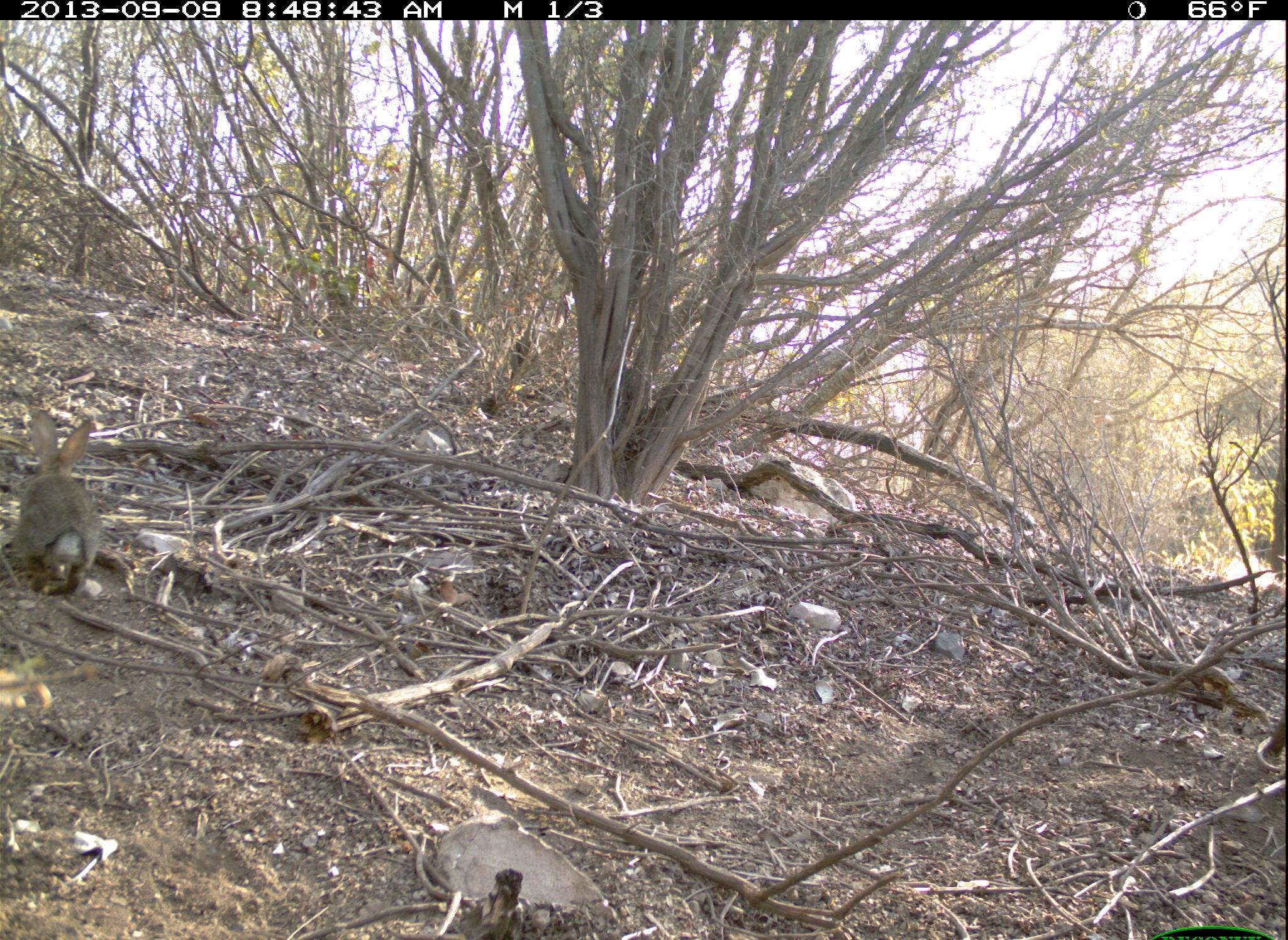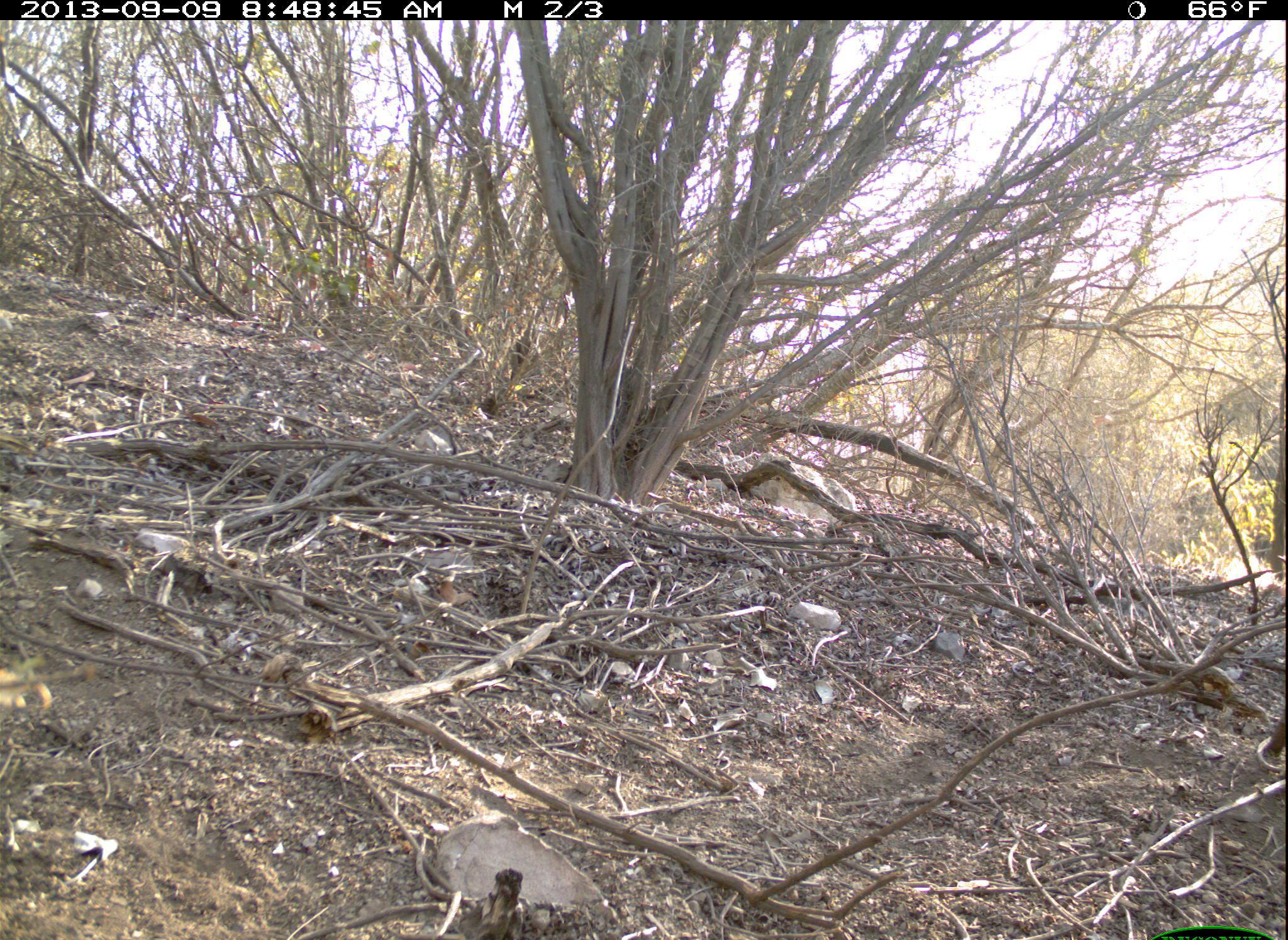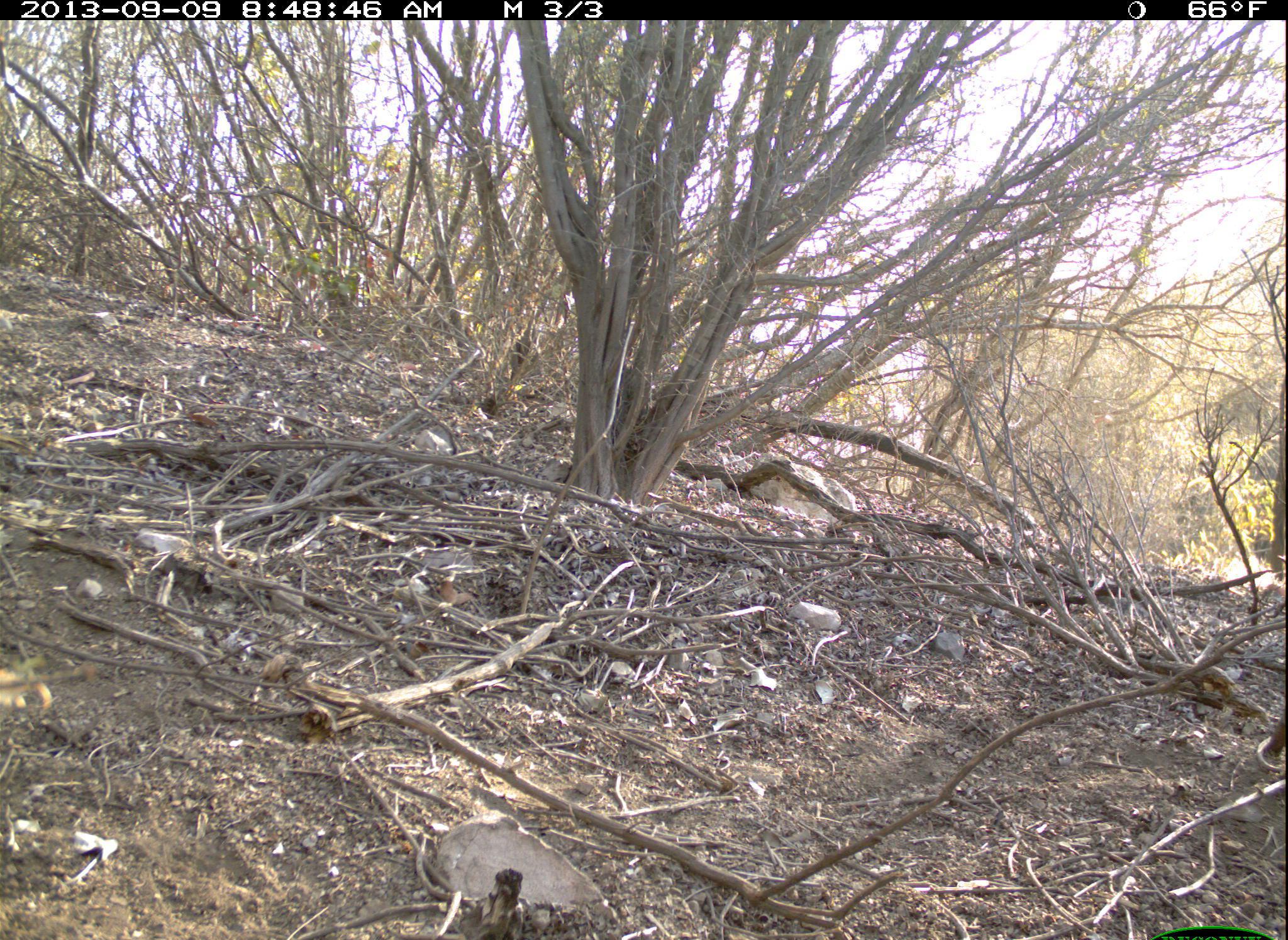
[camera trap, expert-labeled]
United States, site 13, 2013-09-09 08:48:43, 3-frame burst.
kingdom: Animalia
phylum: Chordata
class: Mammalia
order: Lagomorpha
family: Leporidae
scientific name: Leporidae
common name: rabbits and hares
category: rabbit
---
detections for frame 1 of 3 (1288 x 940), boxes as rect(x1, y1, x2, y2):
rabbit: rect(21, 408, 111, 592)